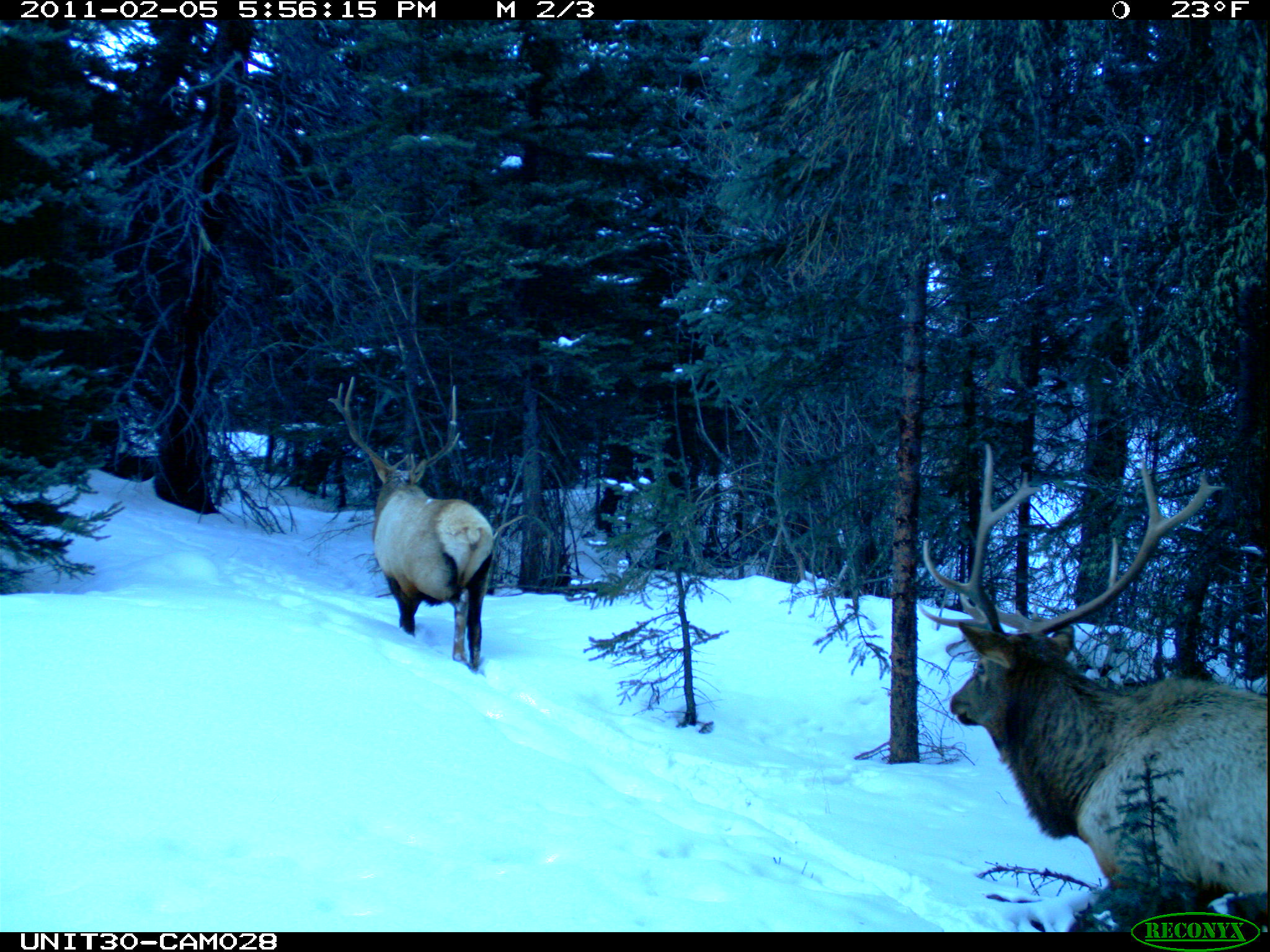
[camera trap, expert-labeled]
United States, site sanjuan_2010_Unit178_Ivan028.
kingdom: Animalia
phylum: Chordata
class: Mammalia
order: Artiodactyla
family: Cervidae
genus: Cervus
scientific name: Cervus elaphus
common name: red deer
Cervus elaphus (red deer).